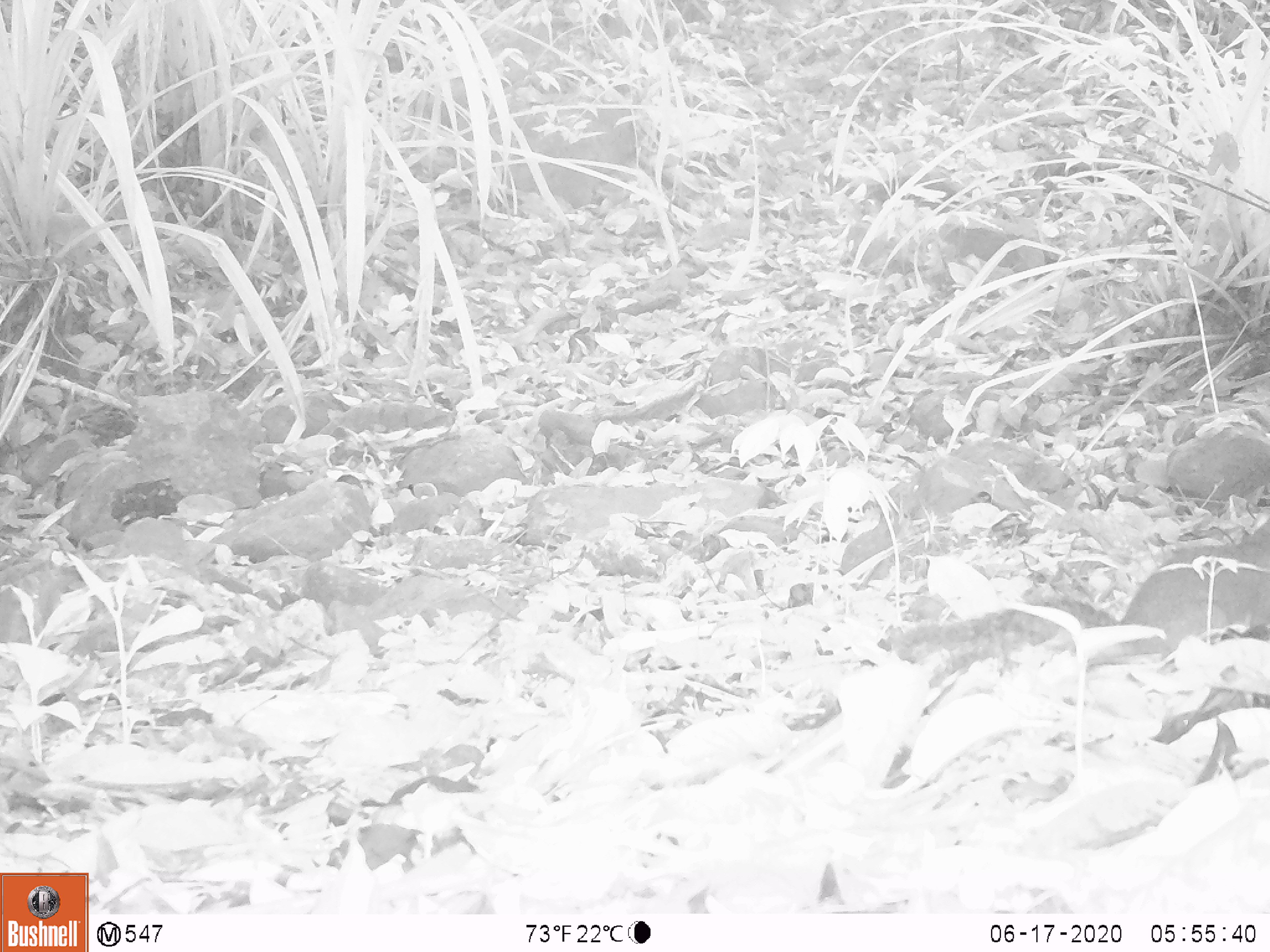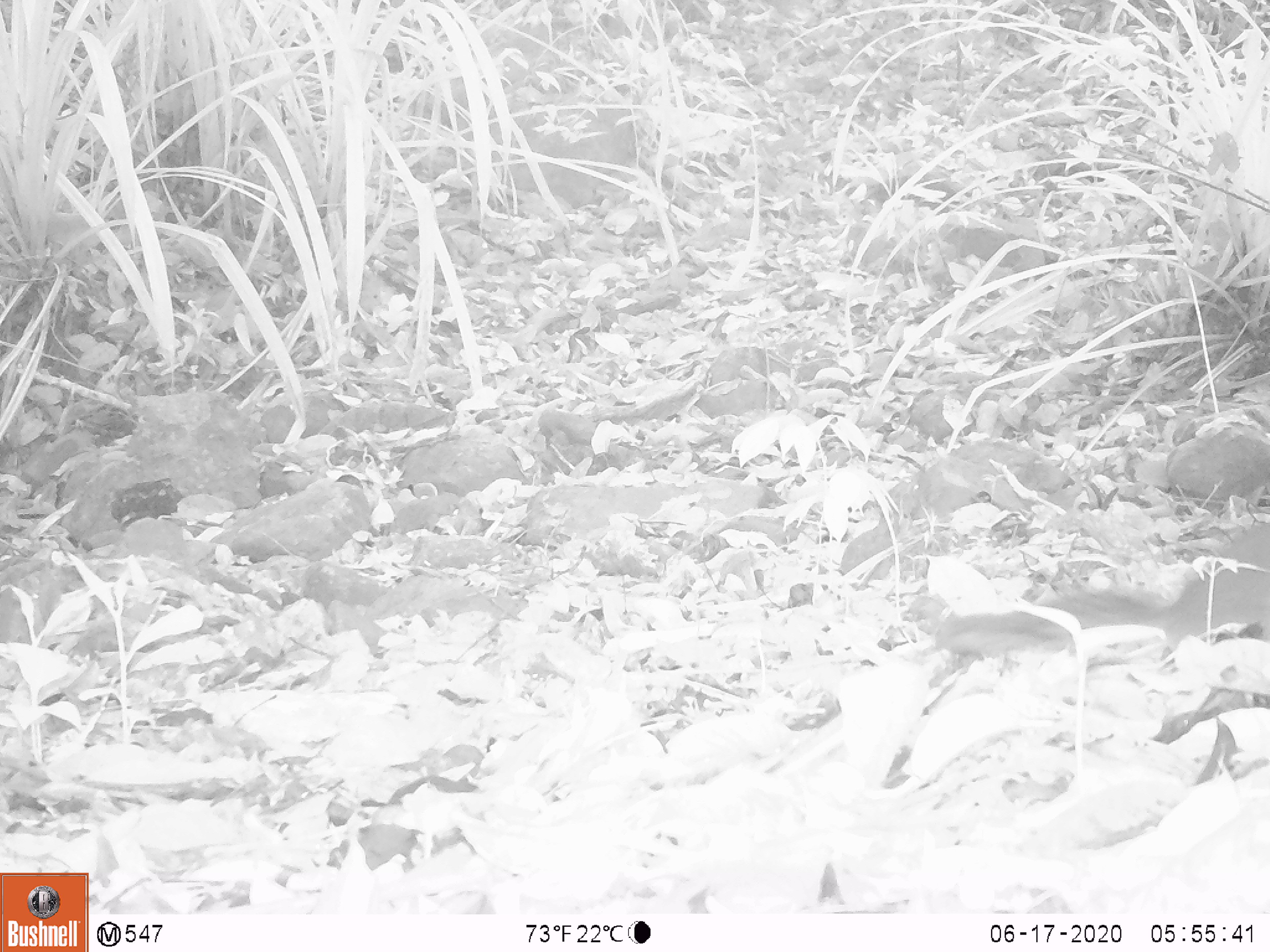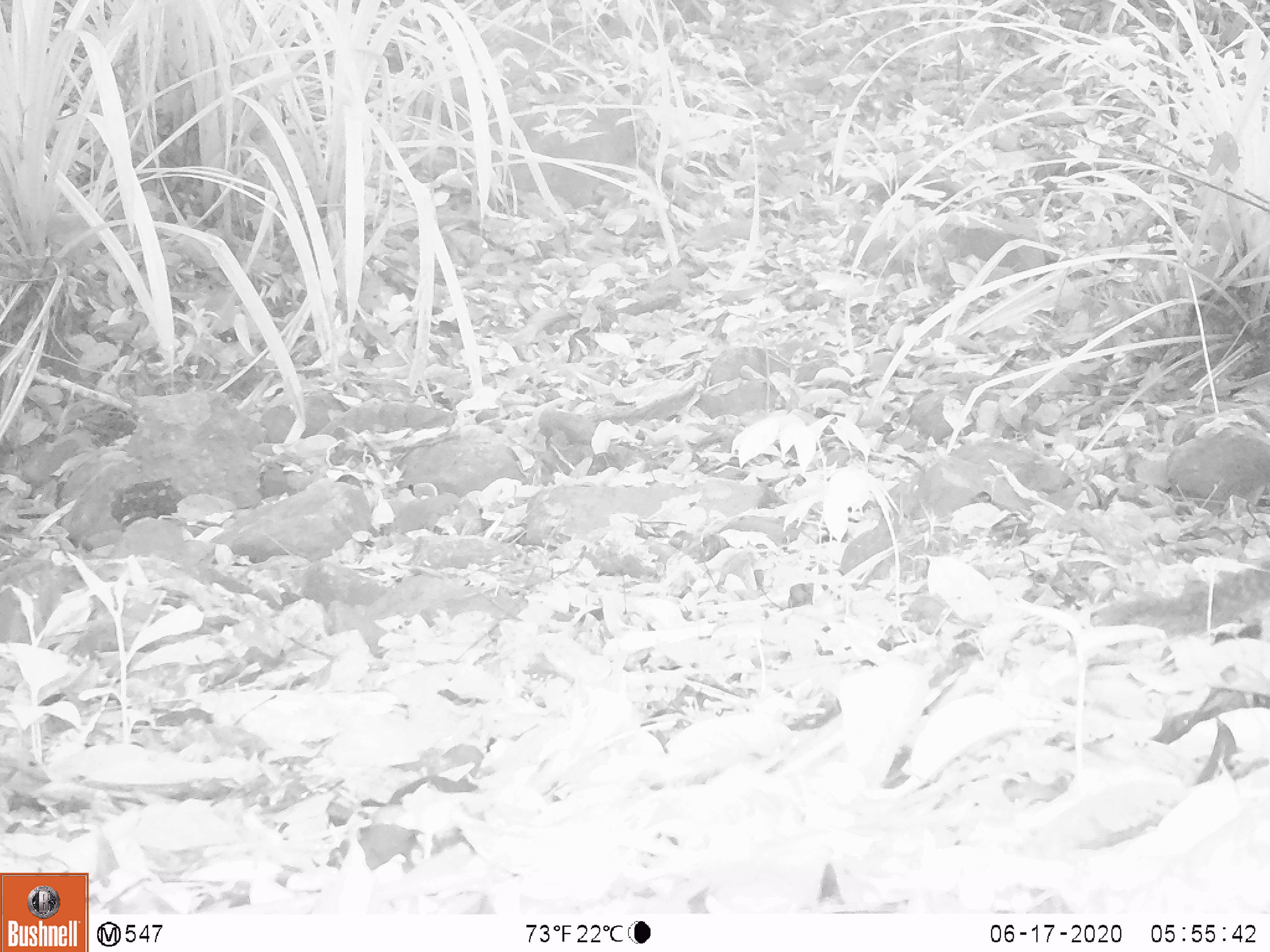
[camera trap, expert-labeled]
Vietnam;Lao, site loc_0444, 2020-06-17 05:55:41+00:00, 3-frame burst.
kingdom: Animalia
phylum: Chordata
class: Mammalia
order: Rodentia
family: Sciuridae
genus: Dremomys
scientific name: Dremomys rufigenis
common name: red-cheeked squirrel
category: red cheeked squirrel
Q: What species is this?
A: Red cheeked squirrel (red-cheeked squirrel) (Dremomys rufigenis).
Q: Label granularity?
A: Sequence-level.